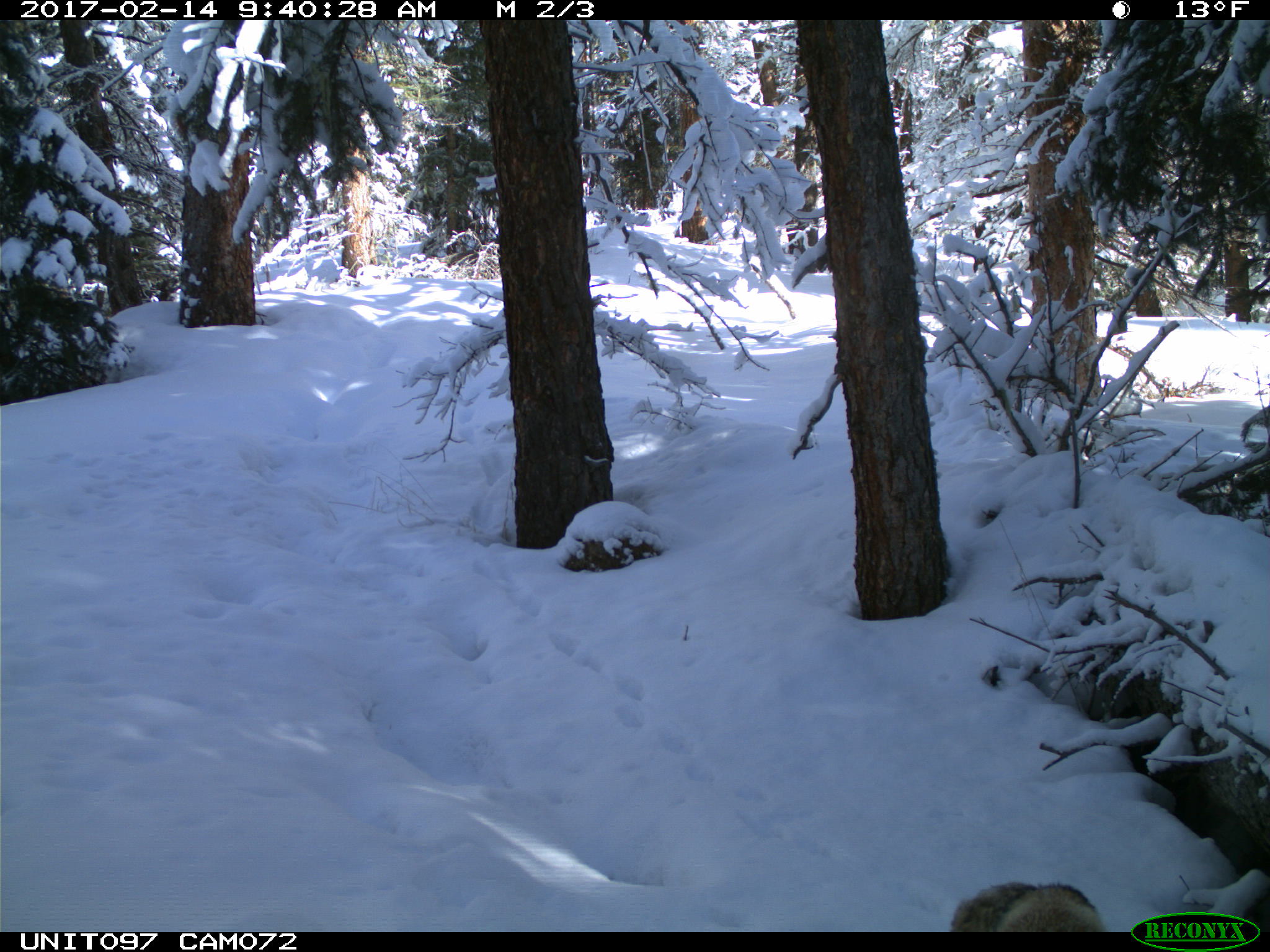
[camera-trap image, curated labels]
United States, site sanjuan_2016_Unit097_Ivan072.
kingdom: Animalia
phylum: Chordata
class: Mammalia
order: Carnivora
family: Canidae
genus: Vulpes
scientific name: Vulpes vulpes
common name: red fox